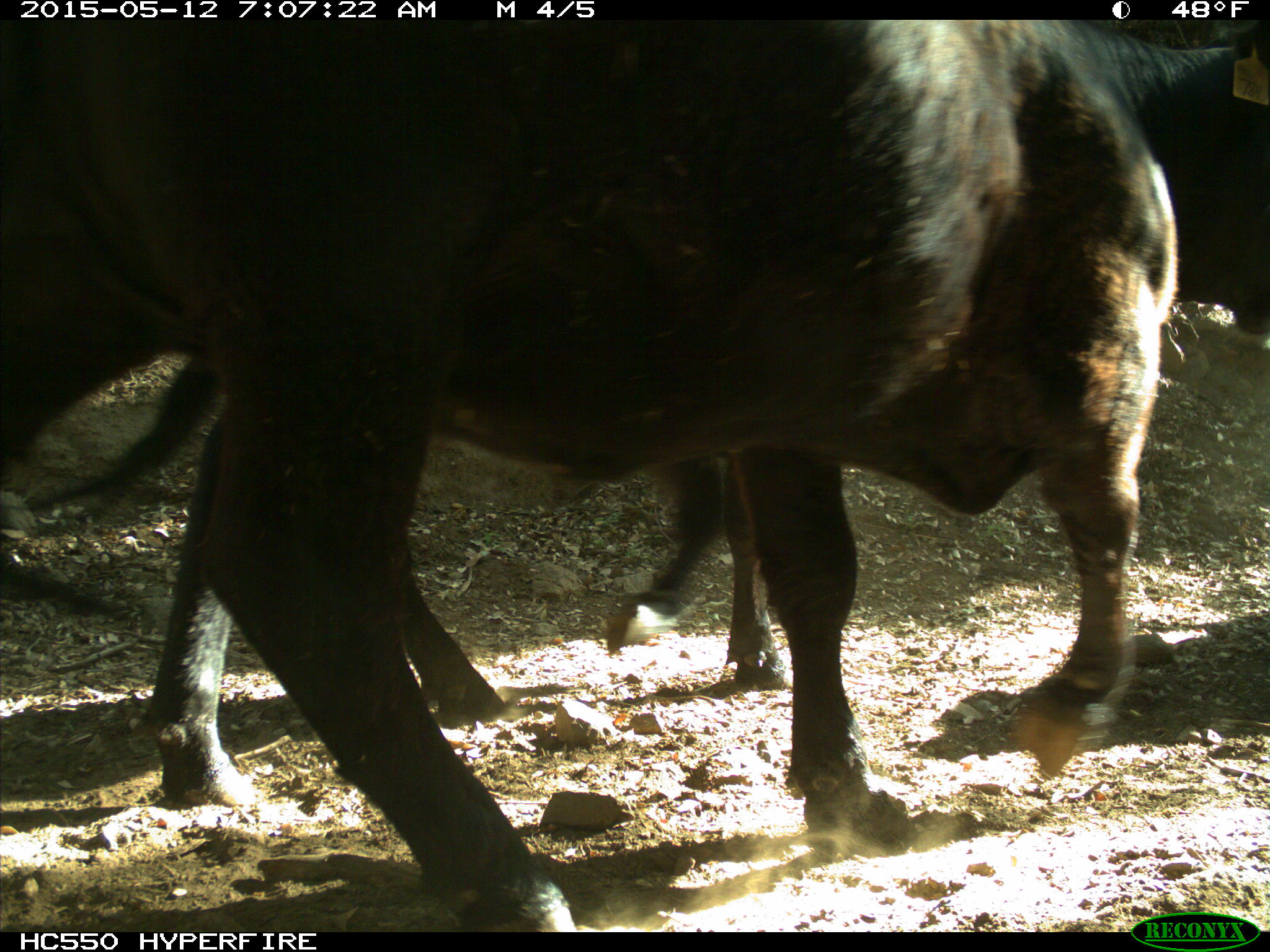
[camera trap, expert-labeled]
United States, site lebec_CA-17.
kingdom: Animalia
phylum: Chordata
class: Mammalia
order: Artiodactyla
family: Bovidae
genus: Bos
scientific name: Bos taurus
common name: domestic cow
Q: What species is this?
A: Bos taurus (domestic cow).